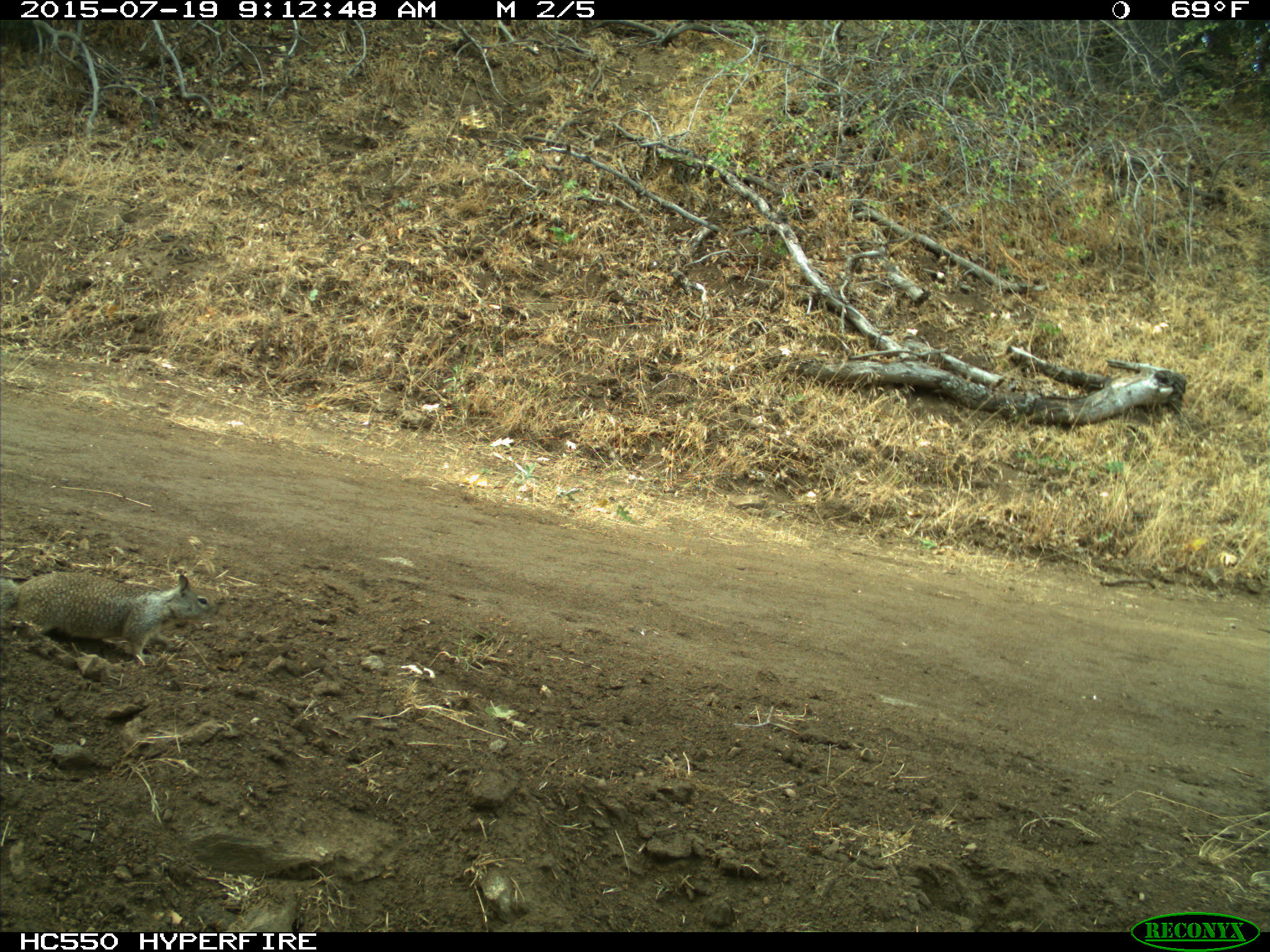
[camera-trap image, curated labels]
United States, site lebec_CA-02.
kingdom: Animalia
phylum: Chordata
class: Mammalia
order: Rodentia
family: Sciuridae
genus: Otospermophilus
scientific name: Otospermophilus beecheyi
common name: california ground squirrel